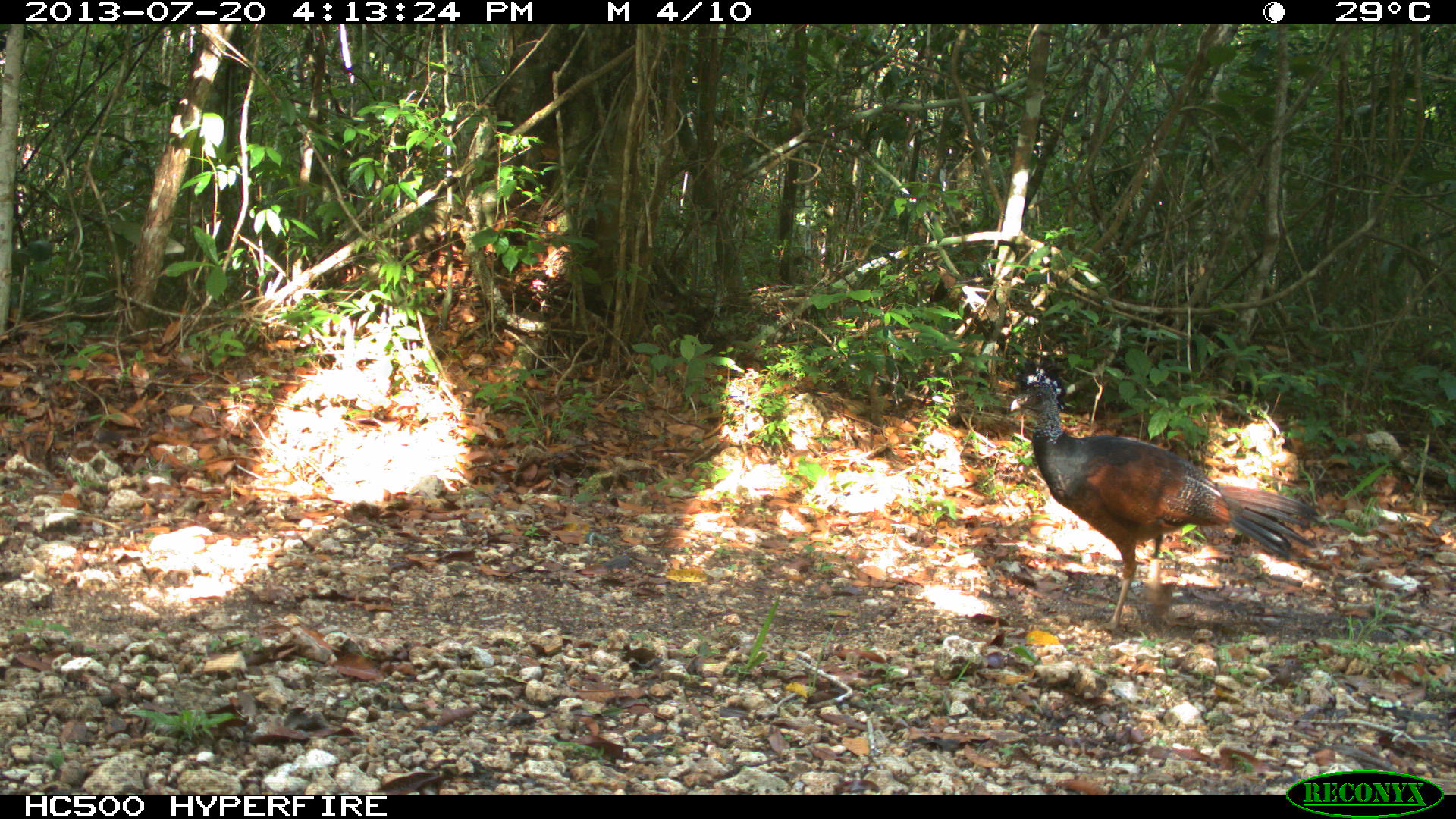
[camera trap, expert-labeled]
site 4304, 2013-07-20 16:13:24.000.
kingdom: Animalia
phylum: Chordata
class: Aves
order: Galliformes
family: Cracidae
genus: Crax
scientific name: Crax rubra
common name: great curassow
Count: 3.